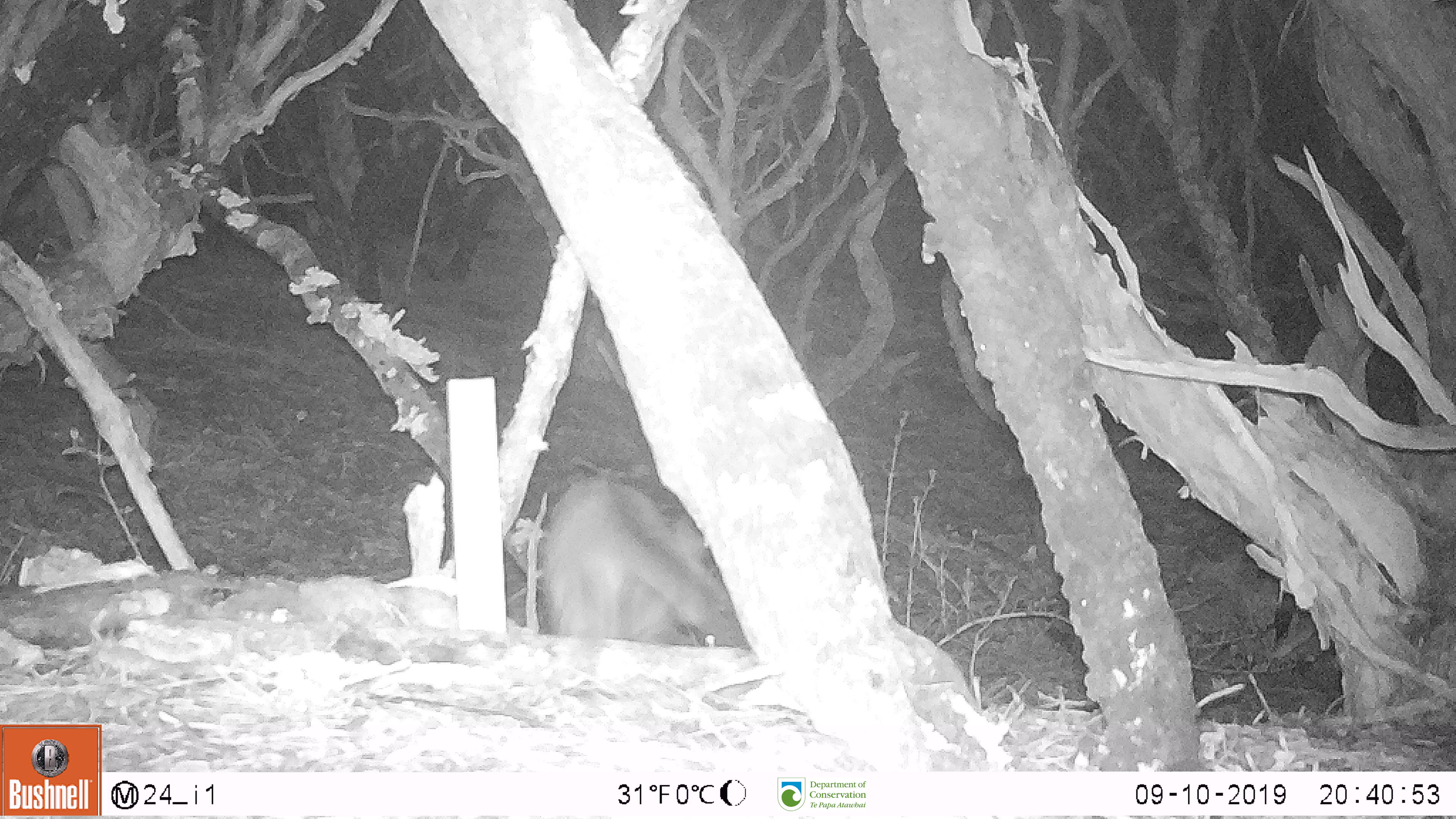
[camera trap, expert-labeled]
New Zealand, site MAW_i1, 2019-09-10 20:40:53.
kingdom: Animalia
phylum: Chordata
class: Mammalia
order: Carnivora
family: Felidae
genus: Felis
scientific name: Felis catus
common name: domestic cat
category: cat